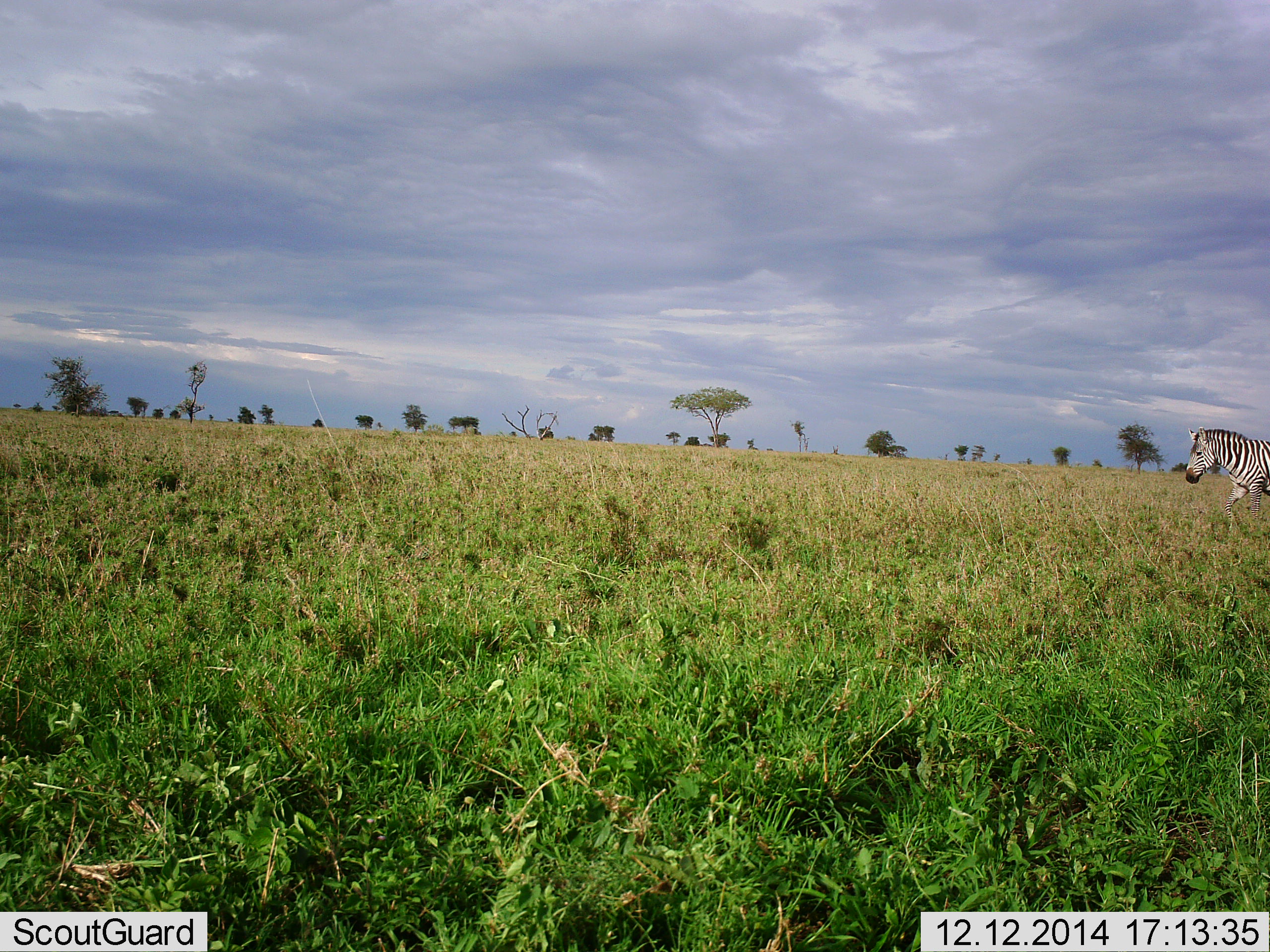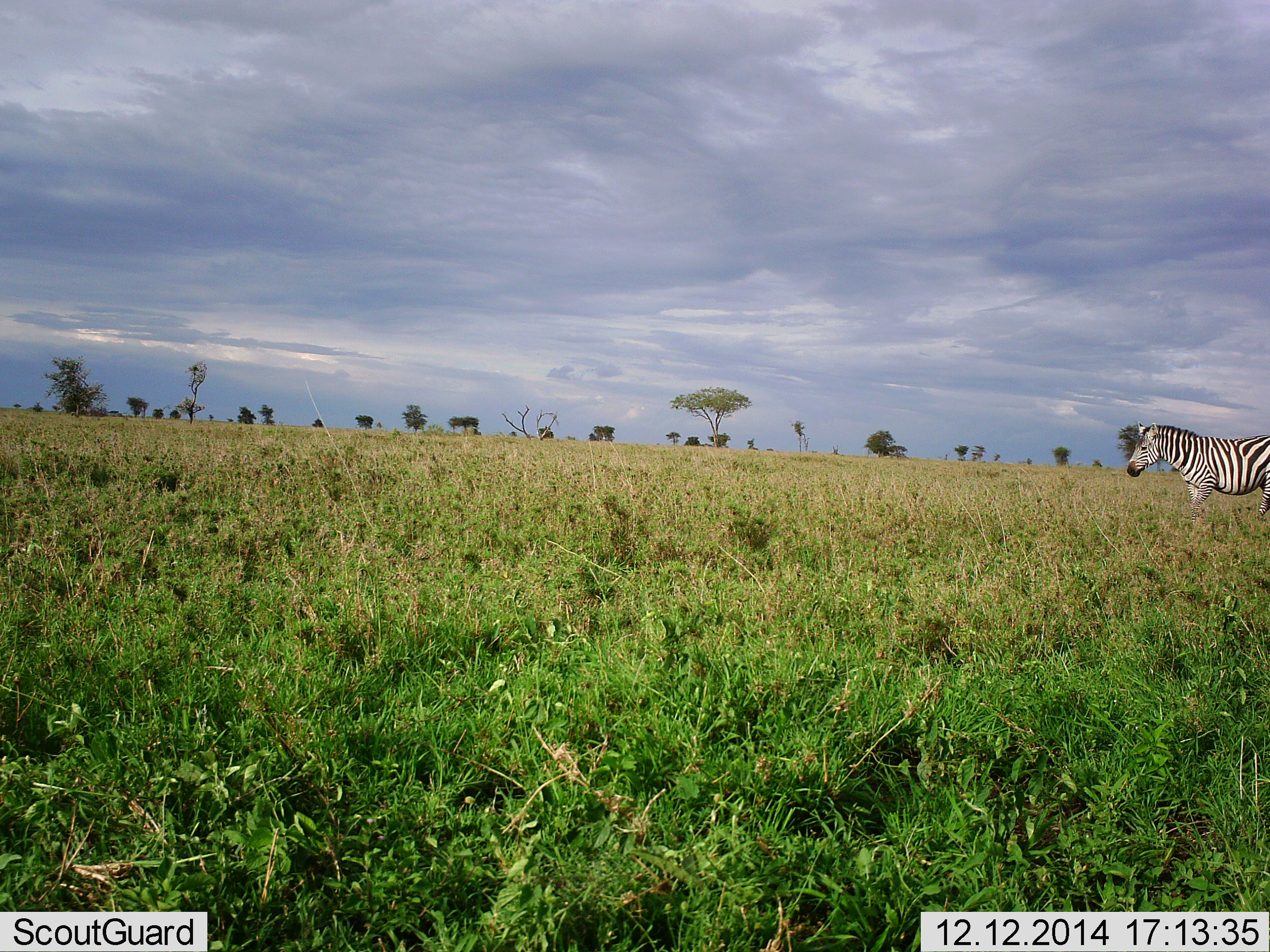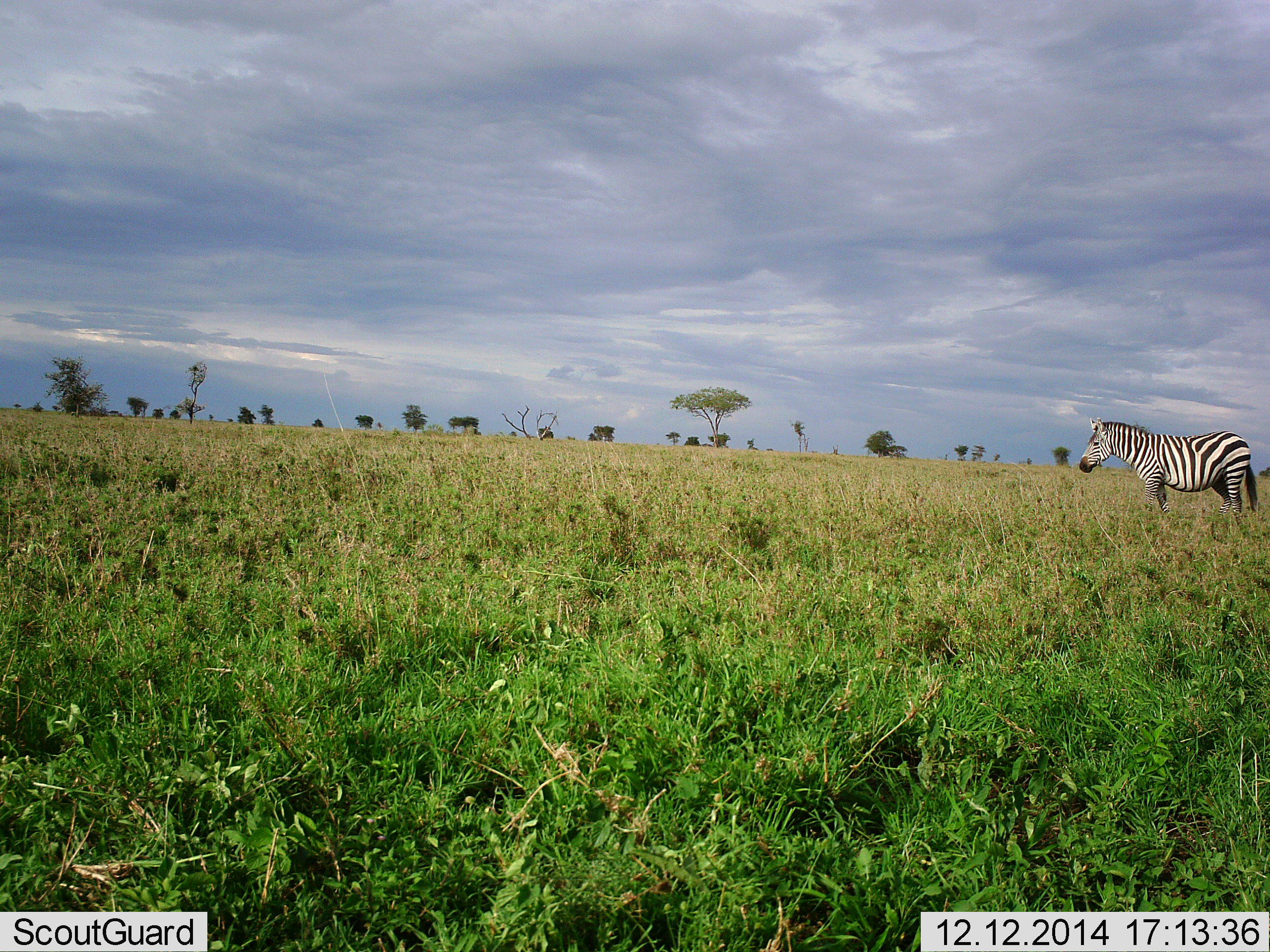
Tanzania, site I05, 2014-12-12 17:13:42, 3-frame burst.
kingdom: Animalia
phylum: Chordata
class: Mammalia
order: Perissodactyla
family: Equidae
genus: Equus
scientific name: Equus quagga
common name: plains zebra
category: zebra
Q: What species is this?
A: Zebra (plains zebra) (Equus quagga).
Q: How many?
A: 1.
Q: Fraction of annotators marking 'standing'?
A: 10%.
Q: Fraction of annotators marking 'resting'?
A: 0%.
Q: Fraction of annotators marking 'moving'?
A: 90%.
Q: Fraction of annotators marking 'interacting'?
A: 0%.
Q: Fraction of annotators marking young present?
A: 0%.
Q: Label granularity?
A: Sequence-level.